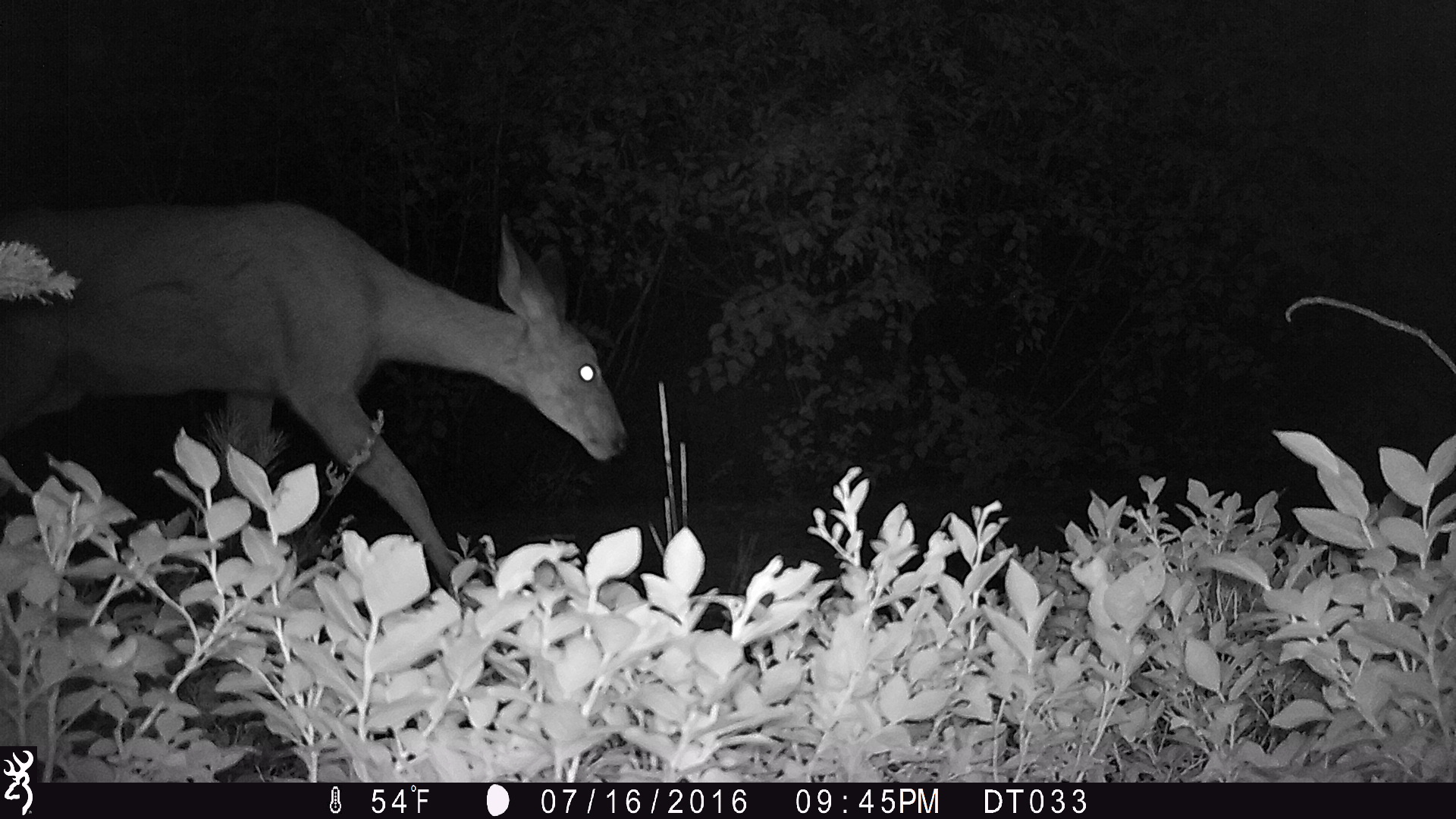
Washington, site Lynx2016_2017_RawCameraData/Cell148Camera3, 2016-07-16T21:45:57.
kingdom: Animalia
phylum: Chordata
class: Mammalia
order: Artiodactyla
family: Cervidae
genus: Odocoileus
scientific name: Odocoileus hemionus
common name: mule deer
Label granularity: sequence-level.